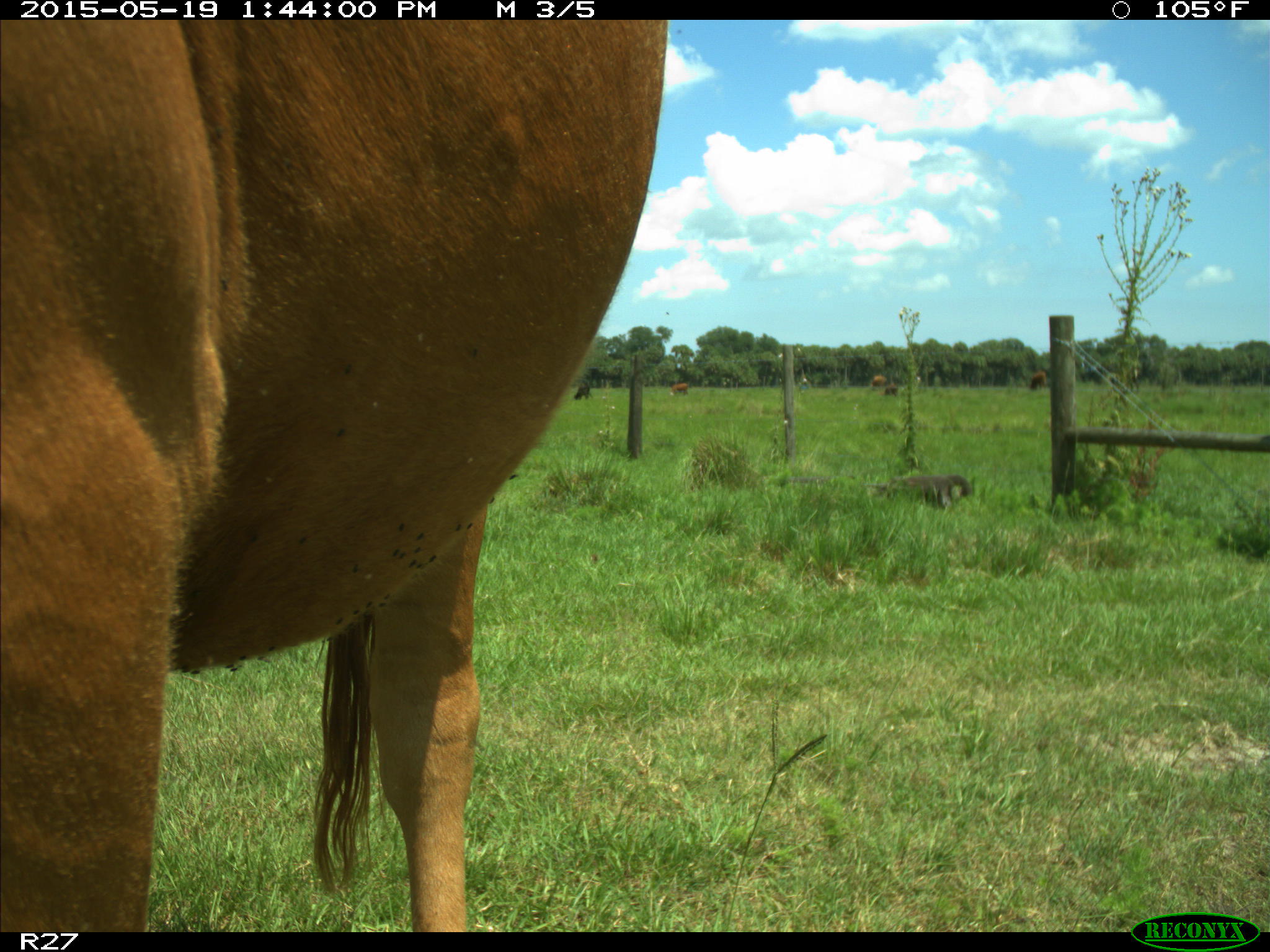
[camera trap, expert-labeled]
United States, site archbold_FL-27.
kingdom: Animalia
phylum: Chordata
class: Mammalia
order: Artiodactyla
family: Bovidae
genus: Bos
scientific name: Bos taurus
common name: domestic cow